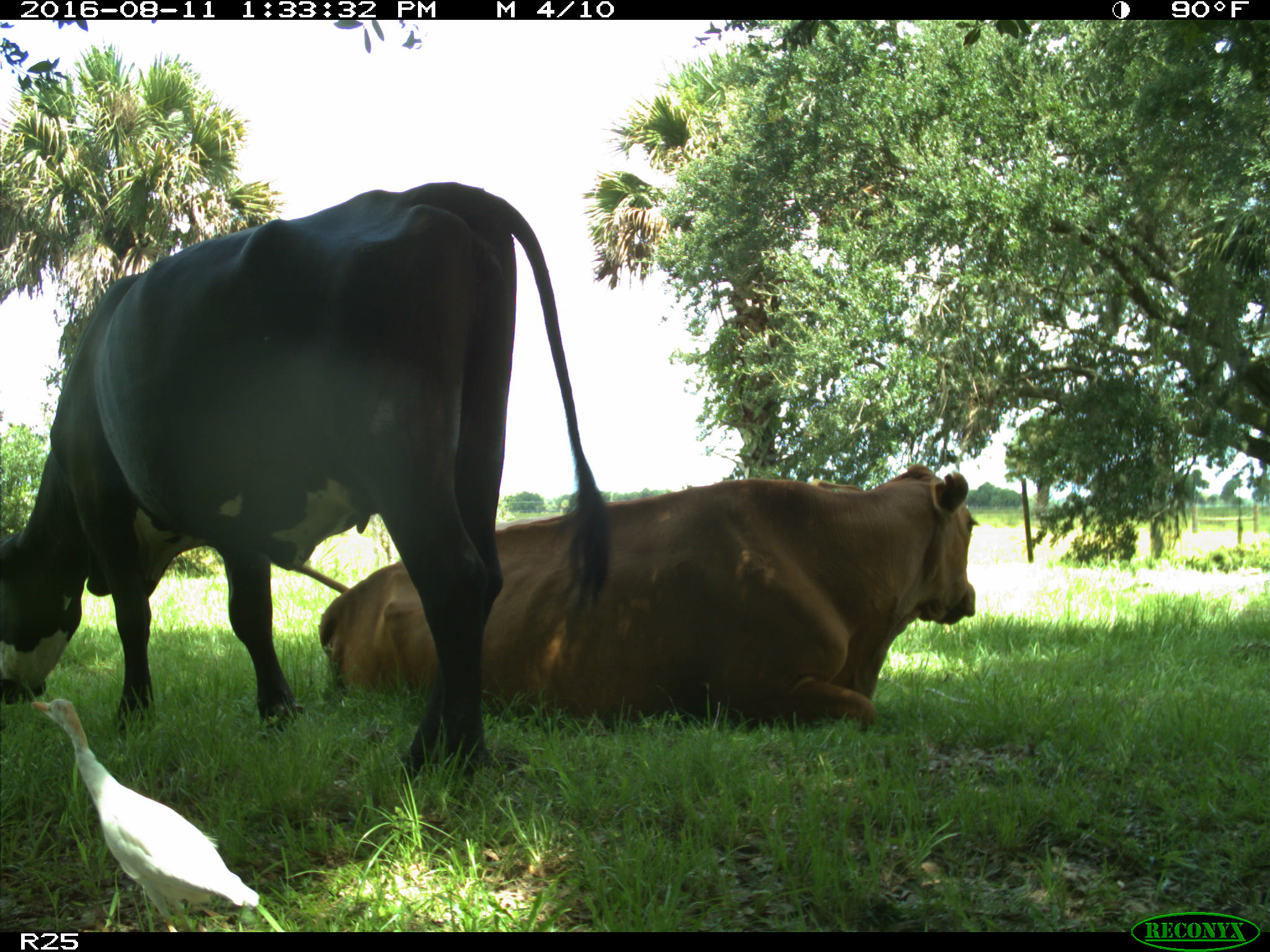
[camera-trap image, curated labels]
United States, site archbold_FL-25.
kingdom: Animalia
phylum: Chordata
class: Mammalia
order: Artiodactyla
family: Bovidae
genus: Bos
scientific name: Bos taurus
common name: domestic cow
Bos taurus (domestic cow).